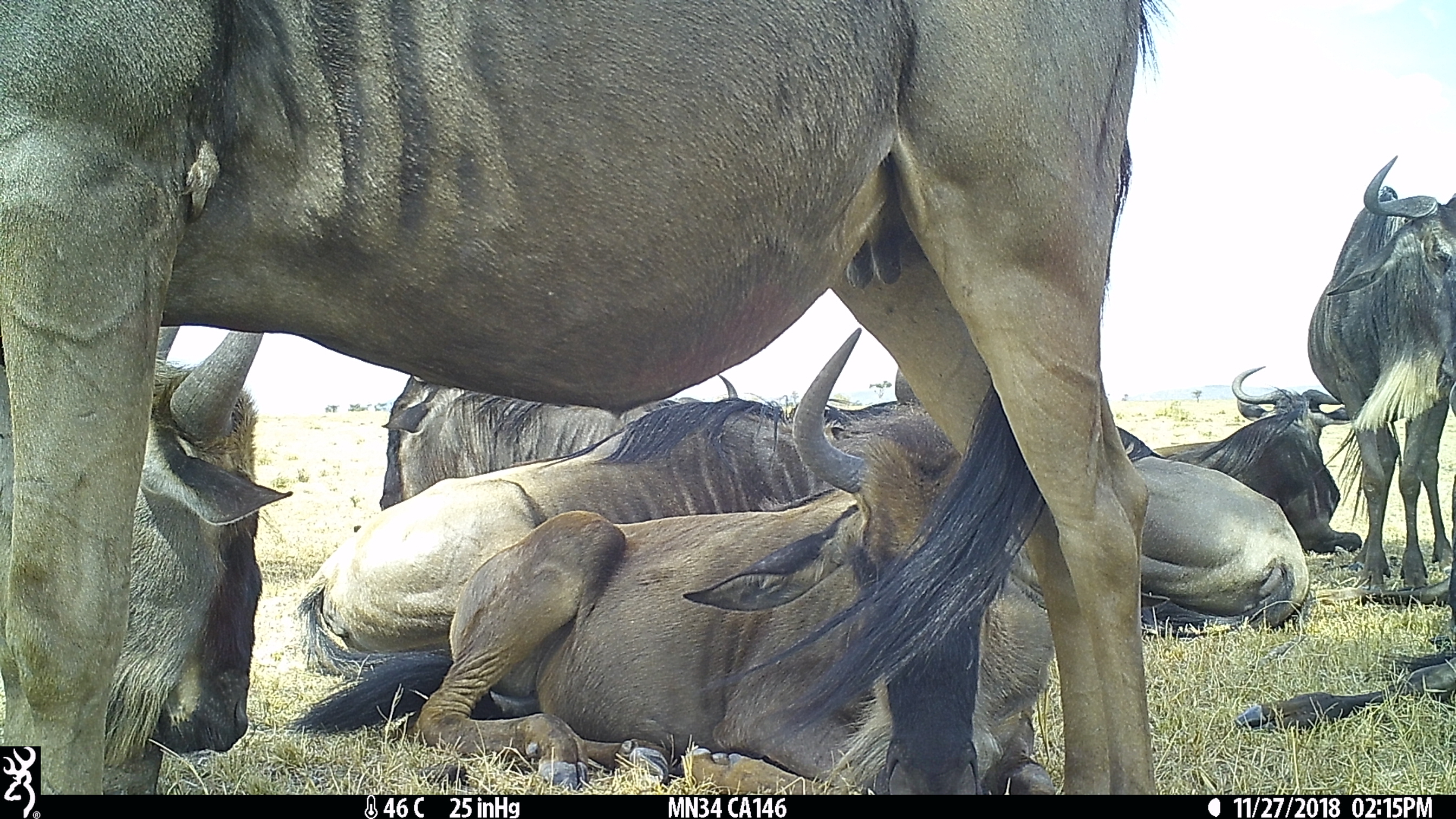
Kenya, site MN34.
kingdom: Animalia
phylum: Chordata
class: Mammalia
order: Artiodactyla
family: Bovidae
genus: Connochaetes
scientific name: Connochaetes taurinus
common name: blue wildebeest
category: wildebeest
Wildebeest (blue wildebeest) (Connochaetes taurinus).